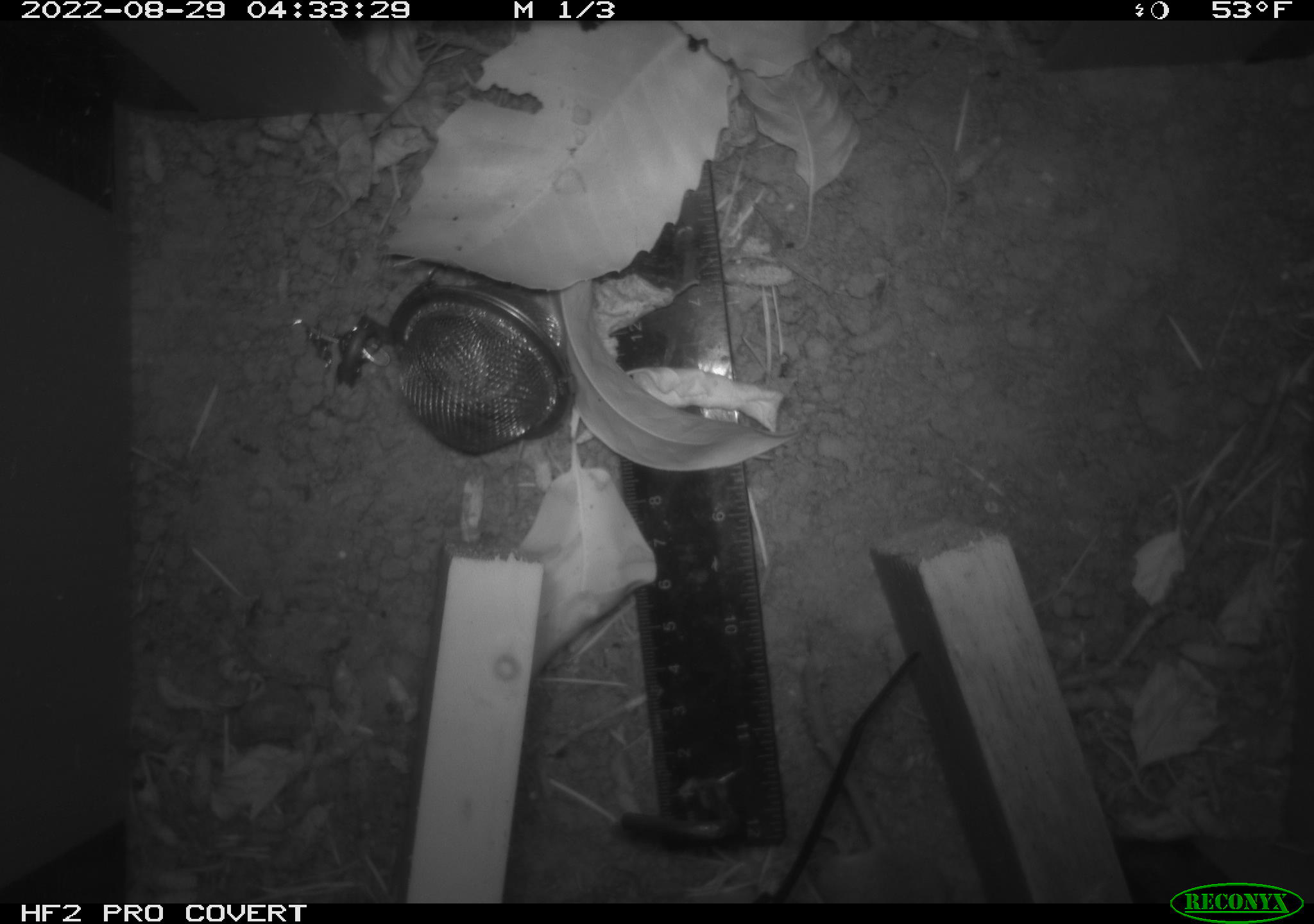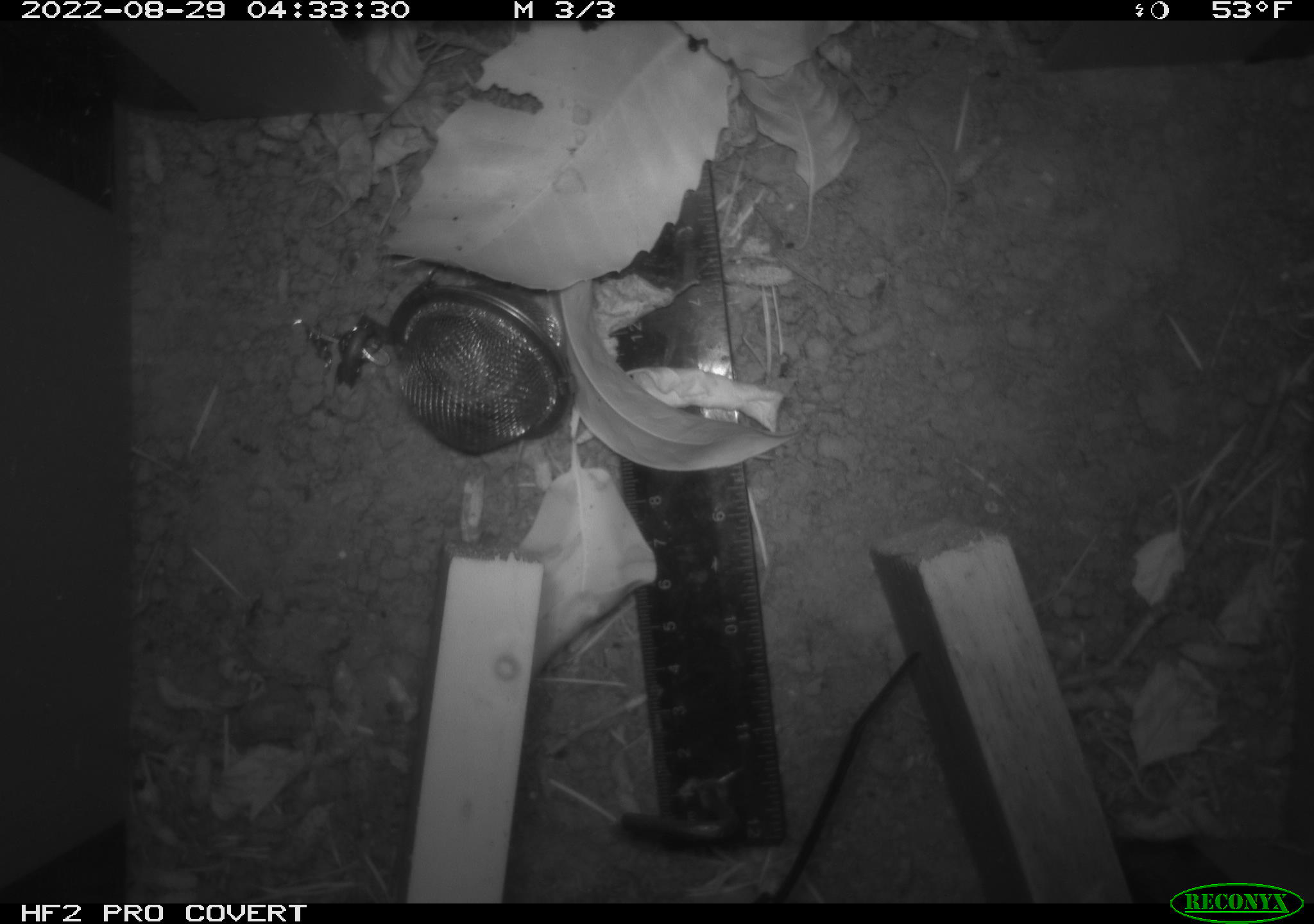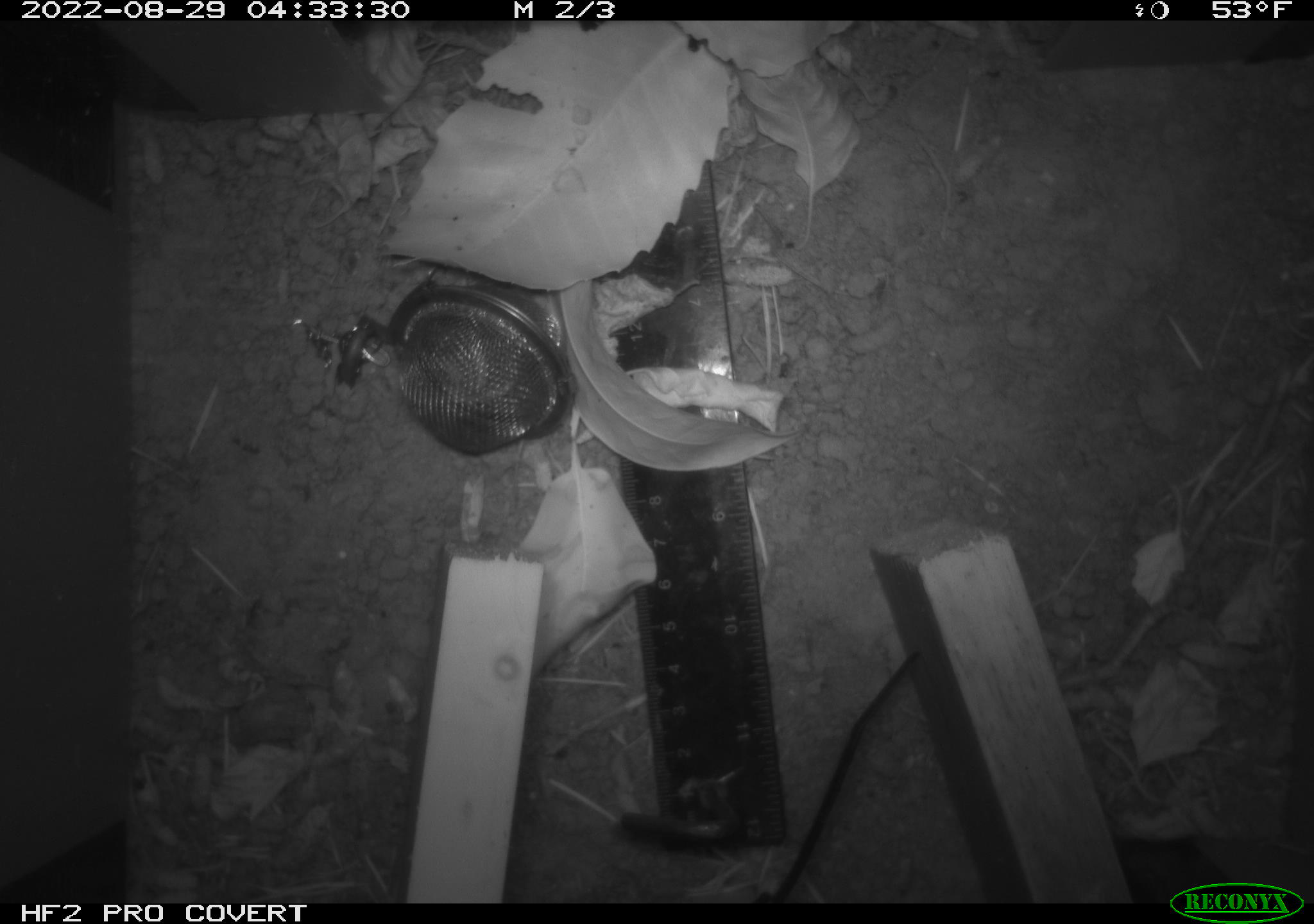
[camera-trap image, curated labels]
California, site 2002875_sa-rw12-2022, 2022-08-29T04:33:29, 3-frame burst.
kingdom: Animalia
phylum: Chordata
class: Mammalia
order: Rodentia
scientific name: Rodentia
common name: rodent